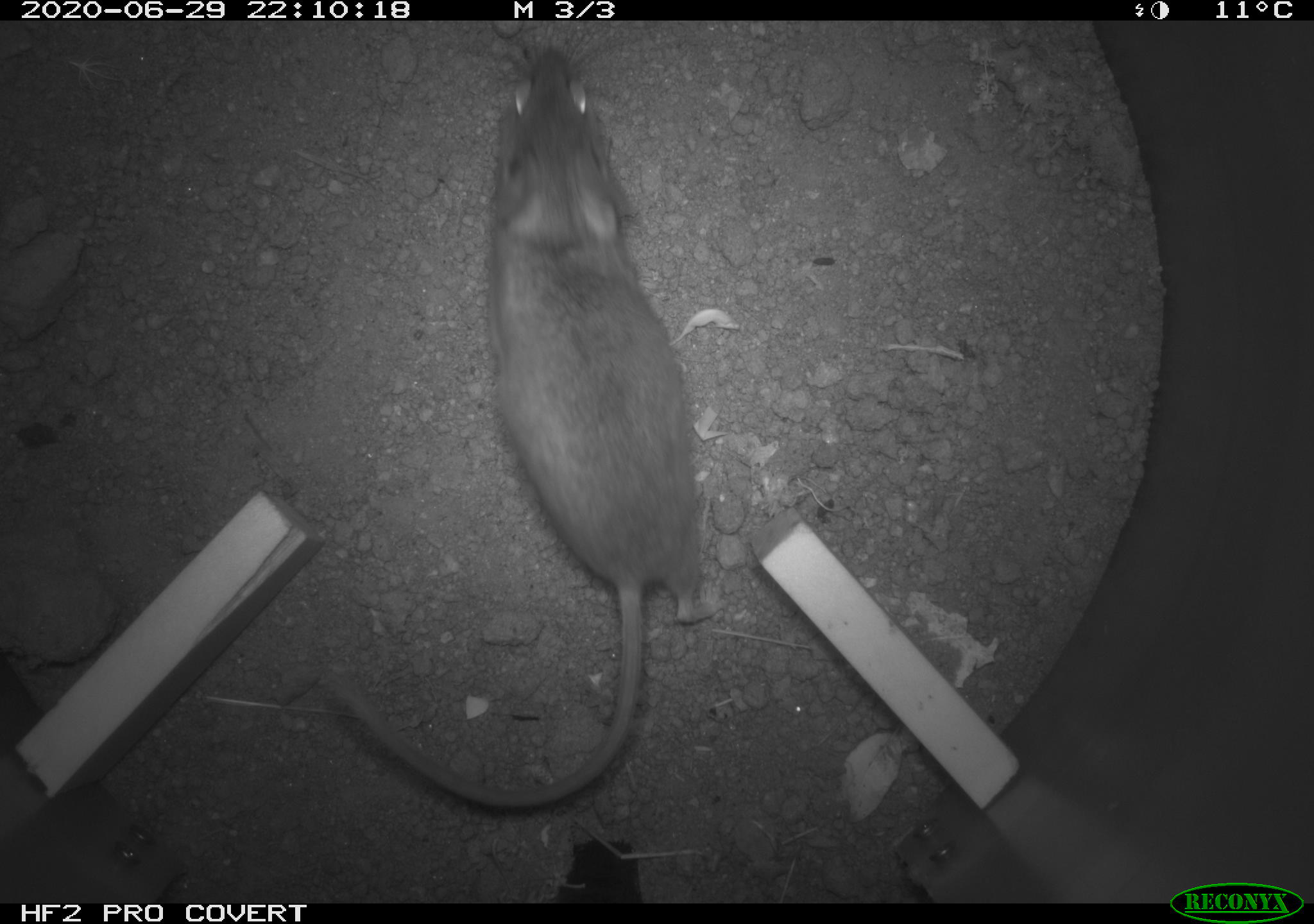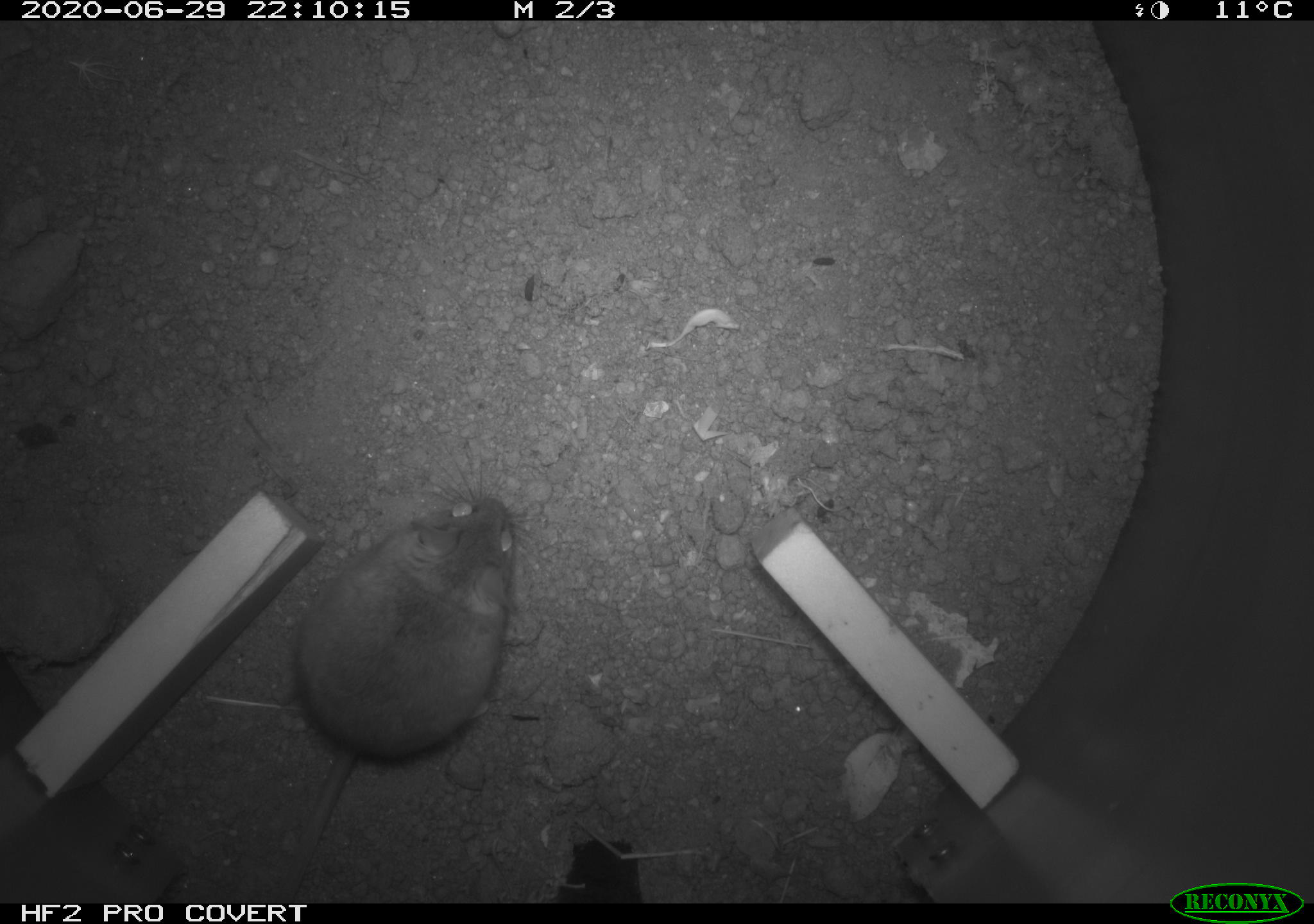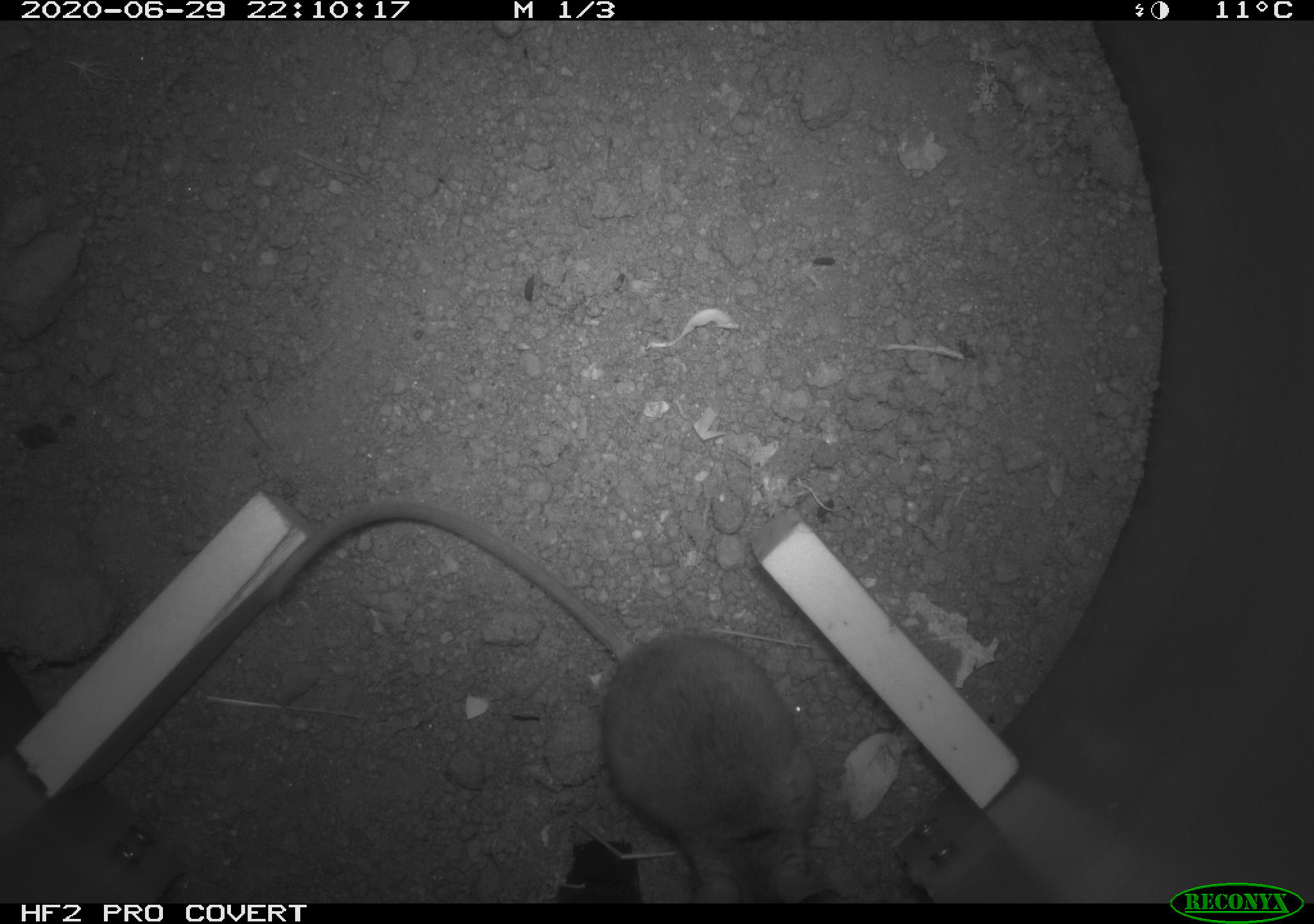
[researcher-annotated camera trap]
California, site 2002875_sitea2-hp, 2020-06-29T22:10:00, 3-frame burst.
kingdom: Animalia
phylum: Chordata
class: Mammalia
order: Rodentia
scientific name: Rodentia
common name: rodent